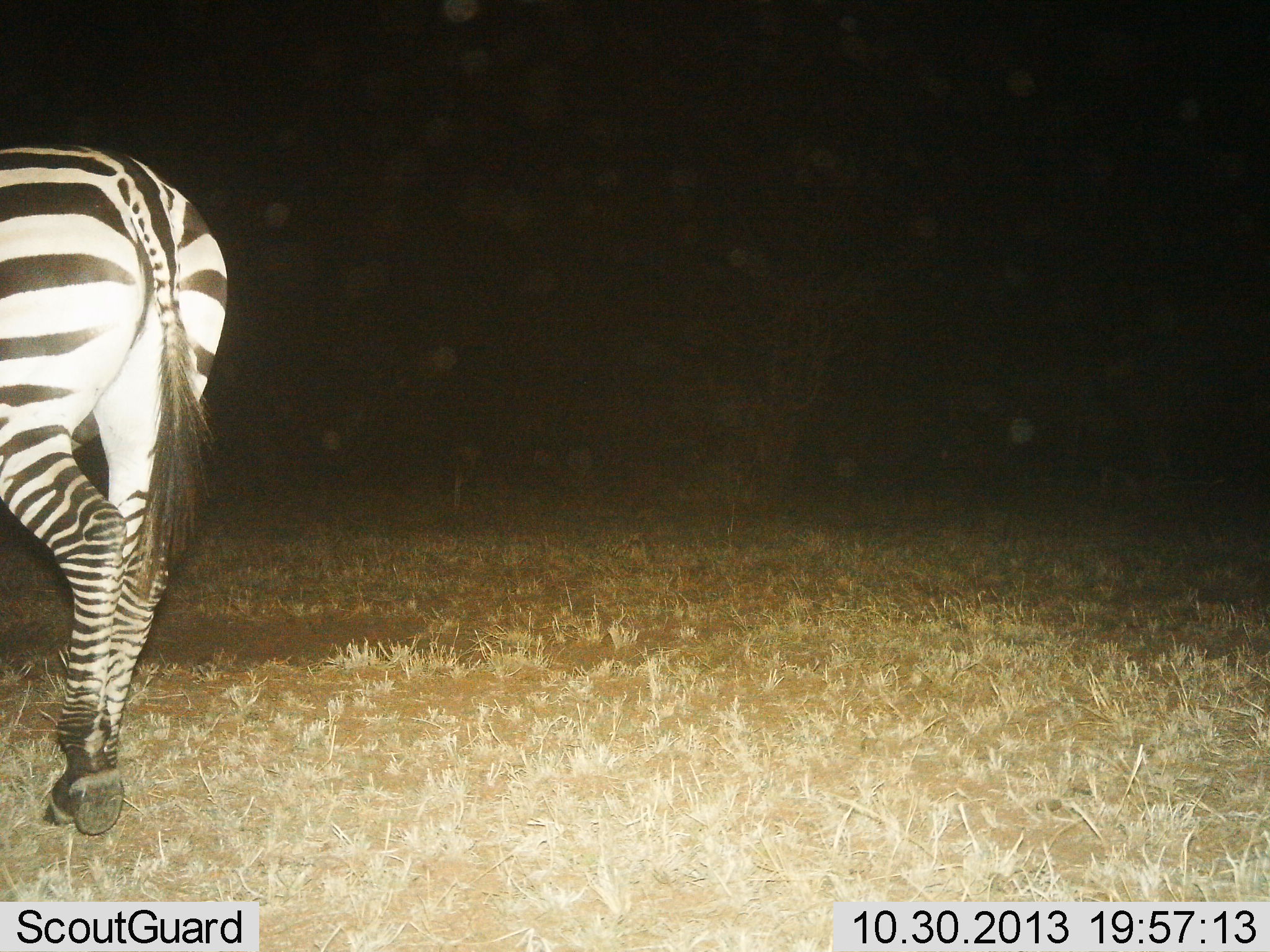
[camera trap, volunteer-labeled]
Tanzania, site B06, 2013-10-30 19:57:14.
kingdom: Animalia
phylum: Chordata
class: Mammalia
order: Perissodactyla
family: Equidae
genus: Equus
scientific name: Equus quagga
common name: plains zebra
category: zebra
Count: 1.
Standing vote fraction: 30%.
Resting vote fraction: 0%.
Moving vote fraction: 70%.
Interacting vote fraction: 0%.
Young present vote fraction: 0%.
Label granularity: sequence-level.